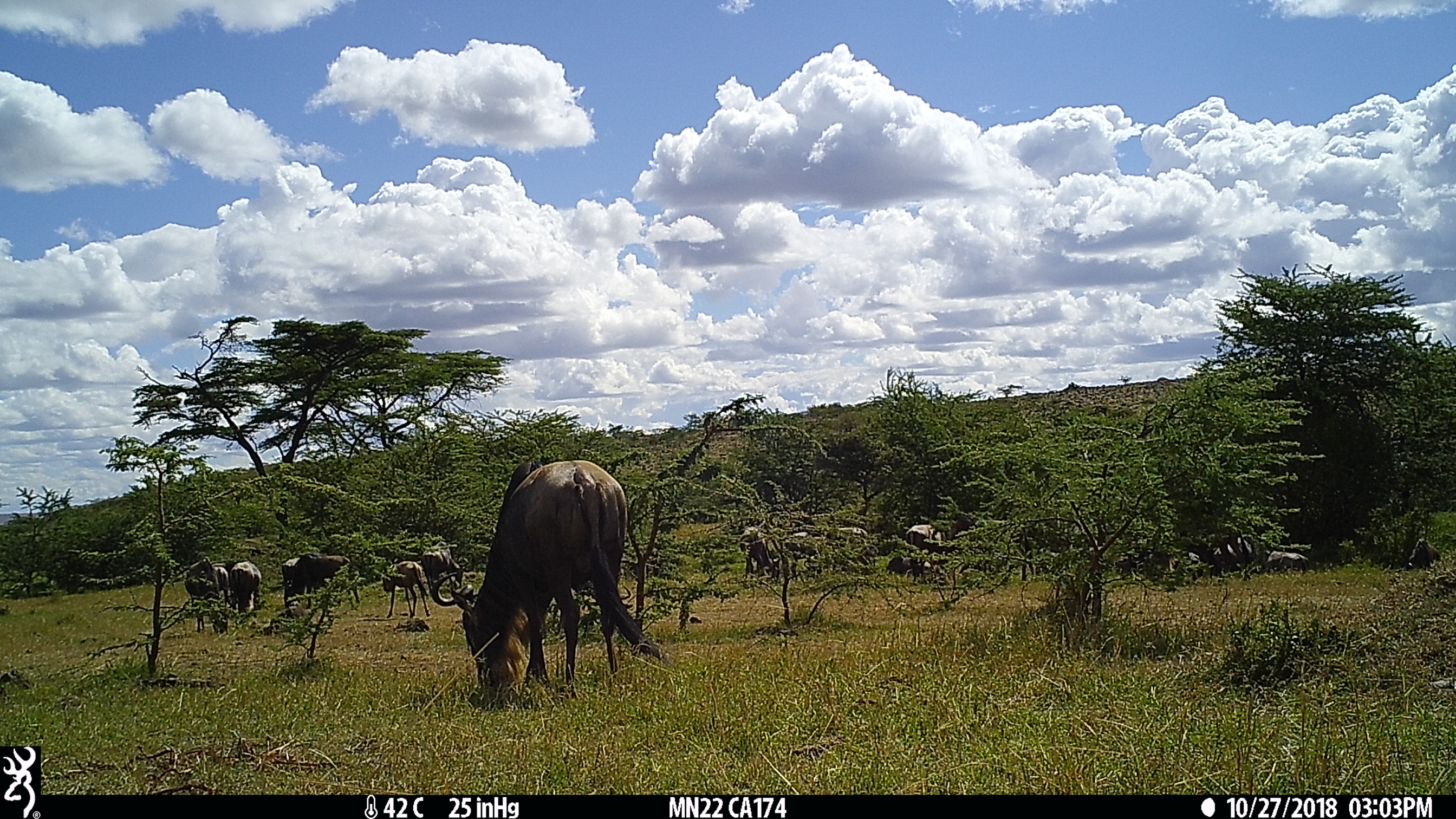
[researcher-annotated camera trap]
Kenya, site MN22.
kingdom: Animalia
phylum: Chordata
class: Mammalia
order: Artiodactyla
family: Bovidae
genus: Connochaetes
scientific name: Connochaetes taurinus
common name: blue wildebeest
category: wildebeest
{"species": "wildebeest (blue wildebeest) (Connochaetes taurinus)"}